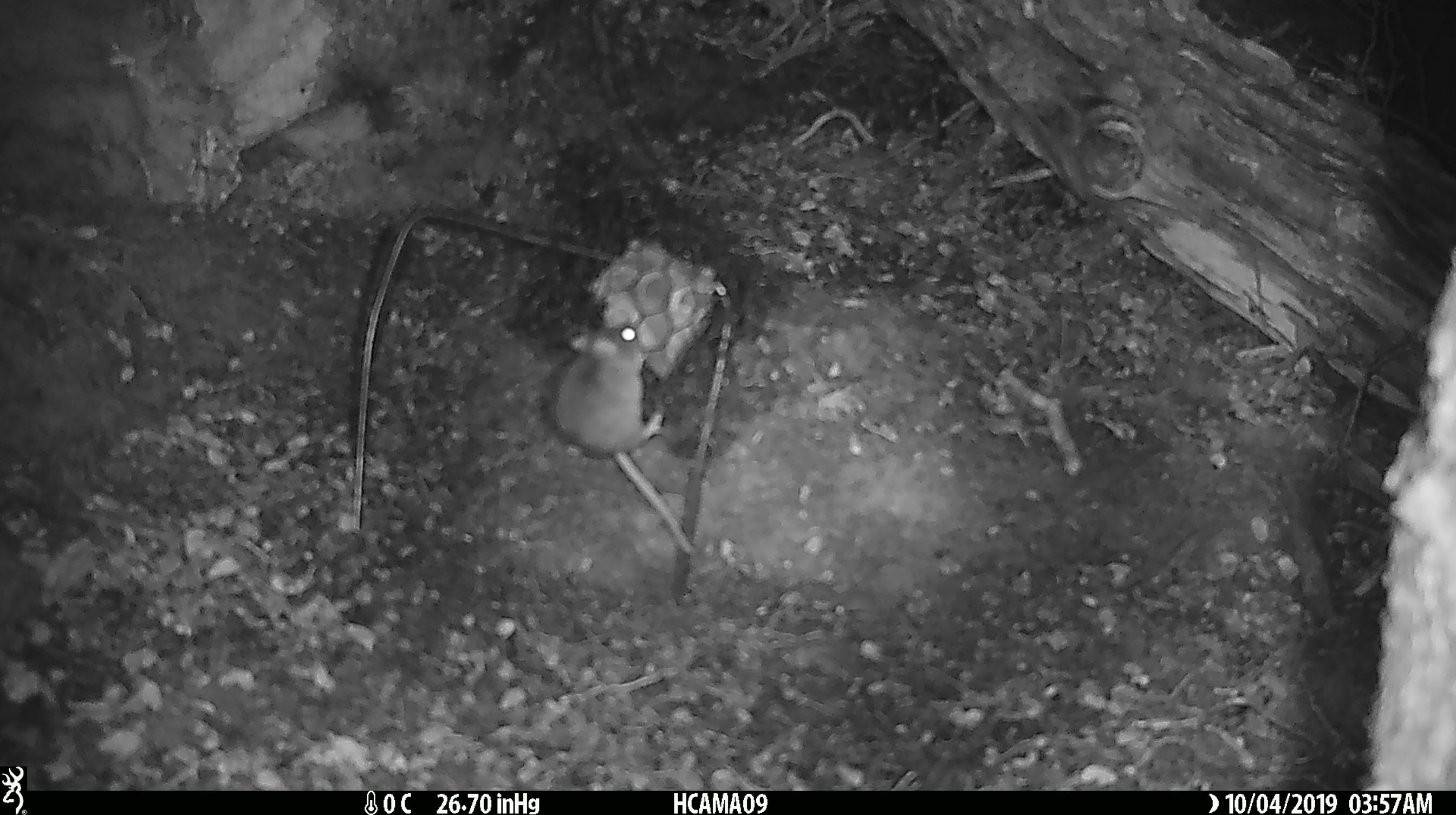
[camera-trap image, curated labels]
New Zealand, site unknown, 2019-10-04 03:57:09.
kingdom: Animalia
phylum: Chordata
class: Mammalia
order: Rodentia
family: Muridae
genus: Mus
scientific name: Mus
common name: mouse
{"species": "mouse (Mus)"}